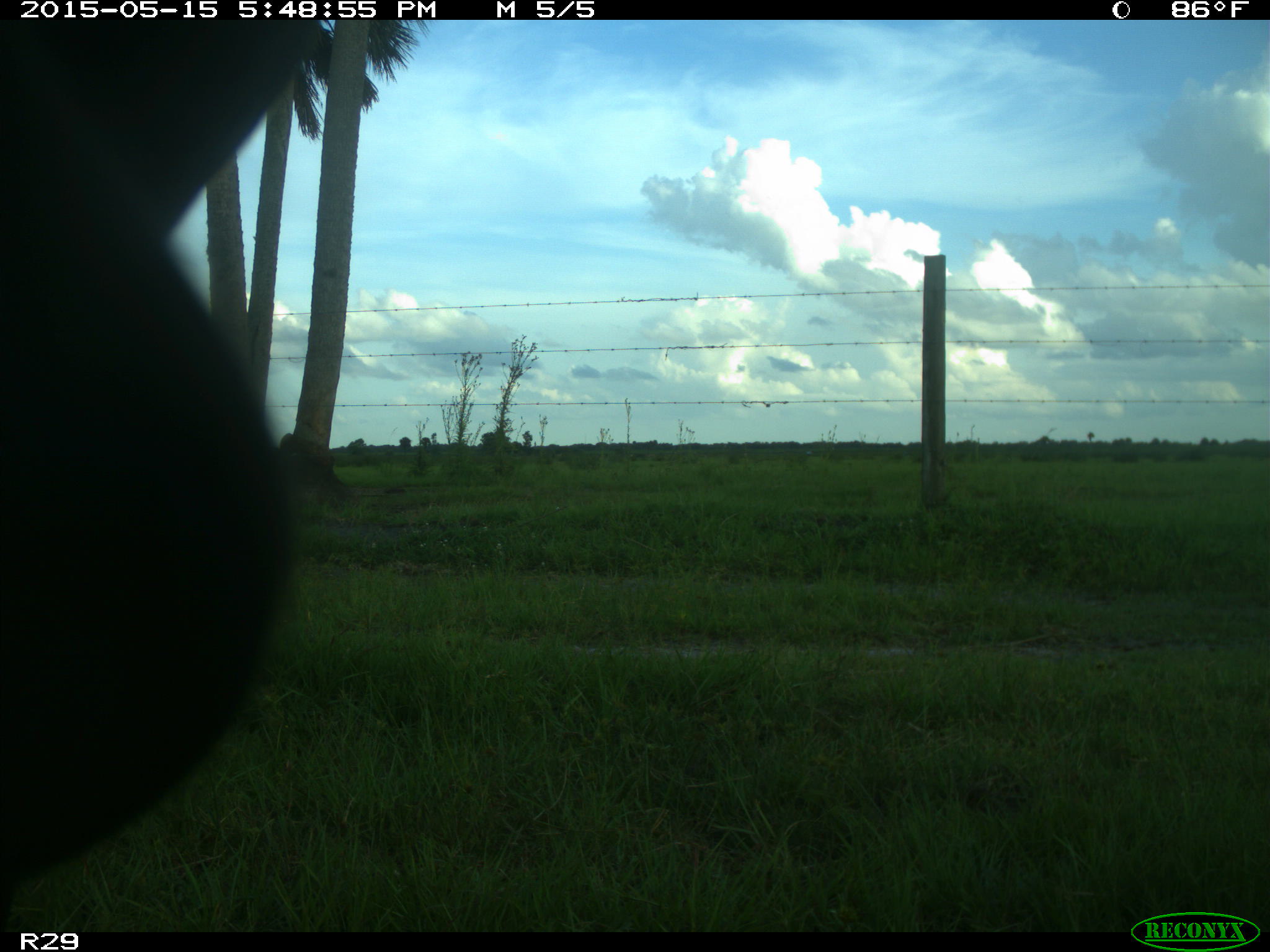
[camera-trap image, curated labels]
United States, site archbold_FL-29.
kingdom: Animalia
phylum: Chordata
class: Mammalia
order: Artiodactyla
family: Bovidae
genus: Bos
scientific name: Bos taurus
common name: domestic cow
Bos taurus (domestic cow).